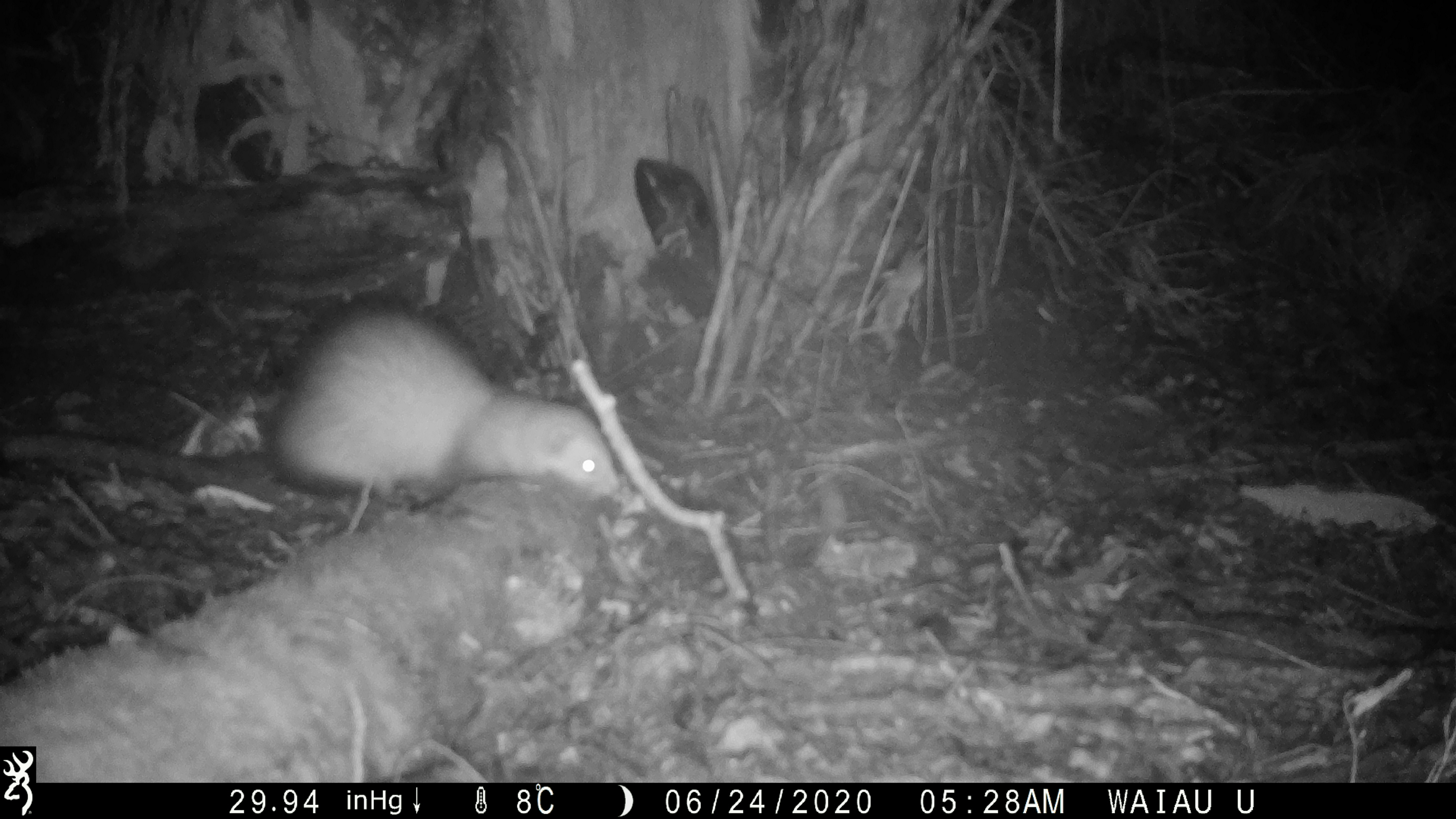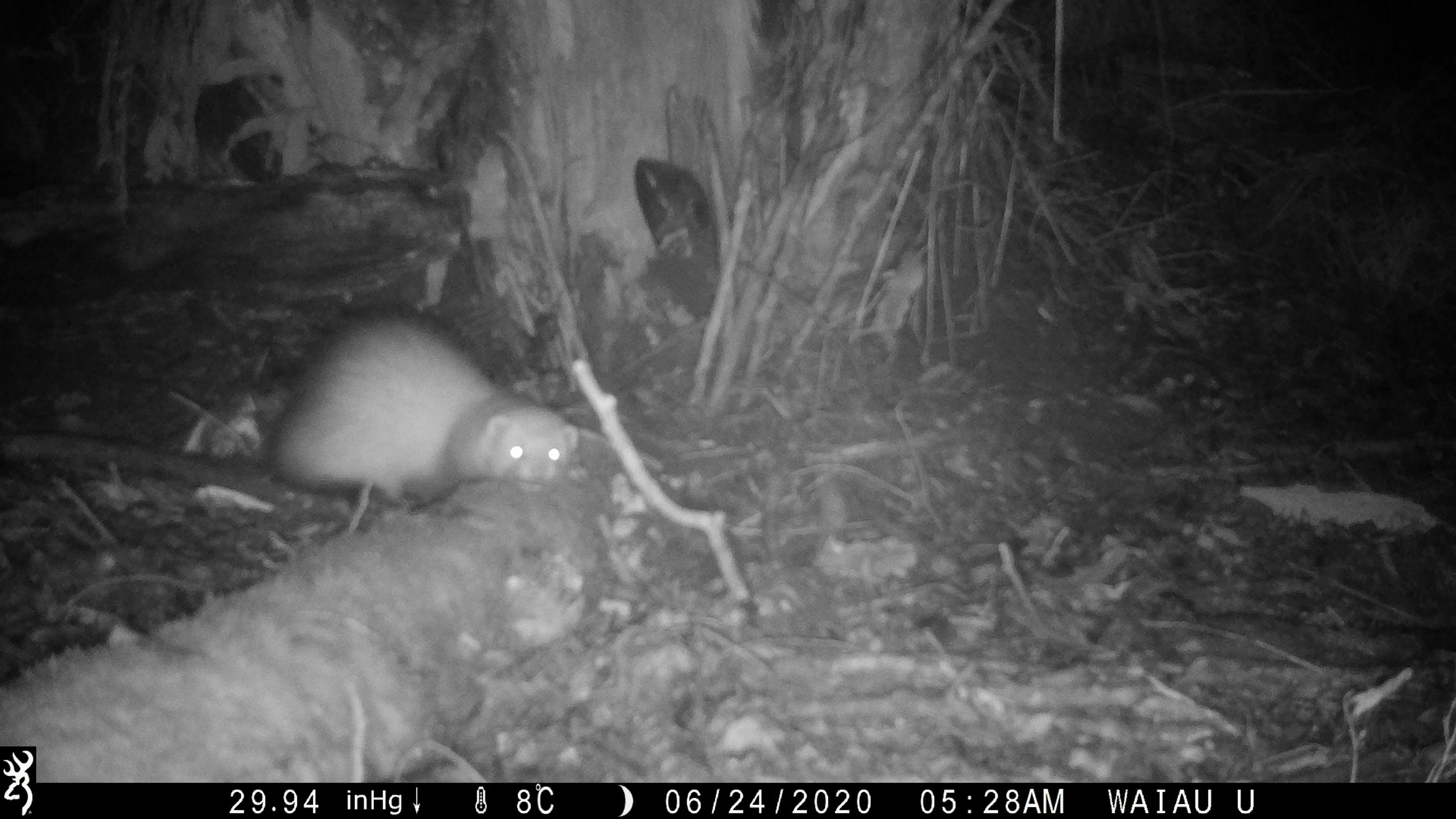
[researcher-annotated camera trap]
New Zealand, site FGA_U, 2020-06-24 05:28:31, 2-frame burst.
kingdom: Animalia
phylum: Chordata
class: Mammalia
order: Carnivora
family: Mustelidae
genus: Mustela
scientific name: Mustela furo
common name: ferret